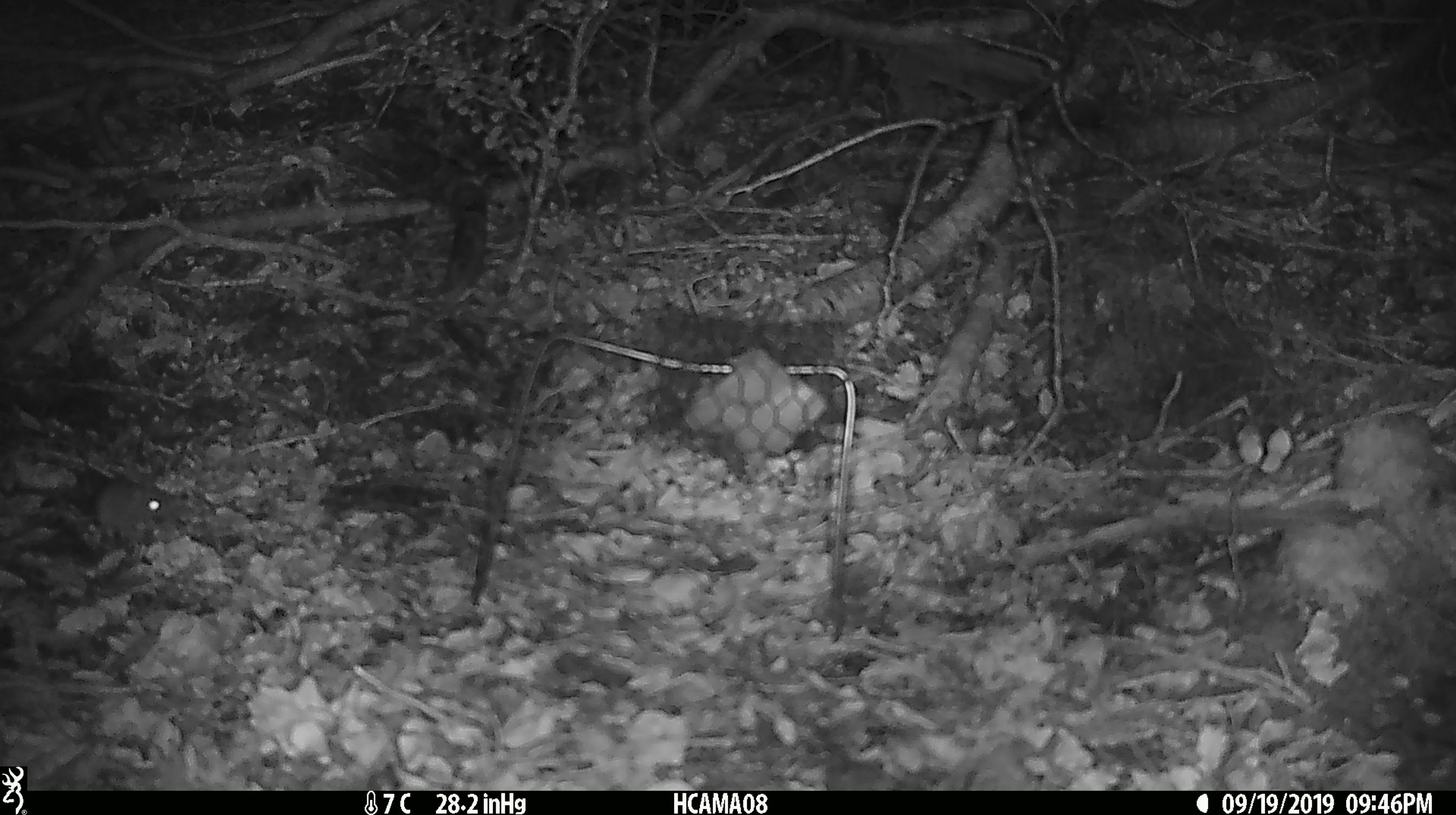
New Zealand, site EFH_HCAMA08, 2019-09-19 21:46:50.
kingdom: Animalia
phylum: Chordata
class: Mammalia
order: Rodentia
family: Muridae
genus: Mus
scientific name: Mus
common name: mouse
Mouse (Mus).